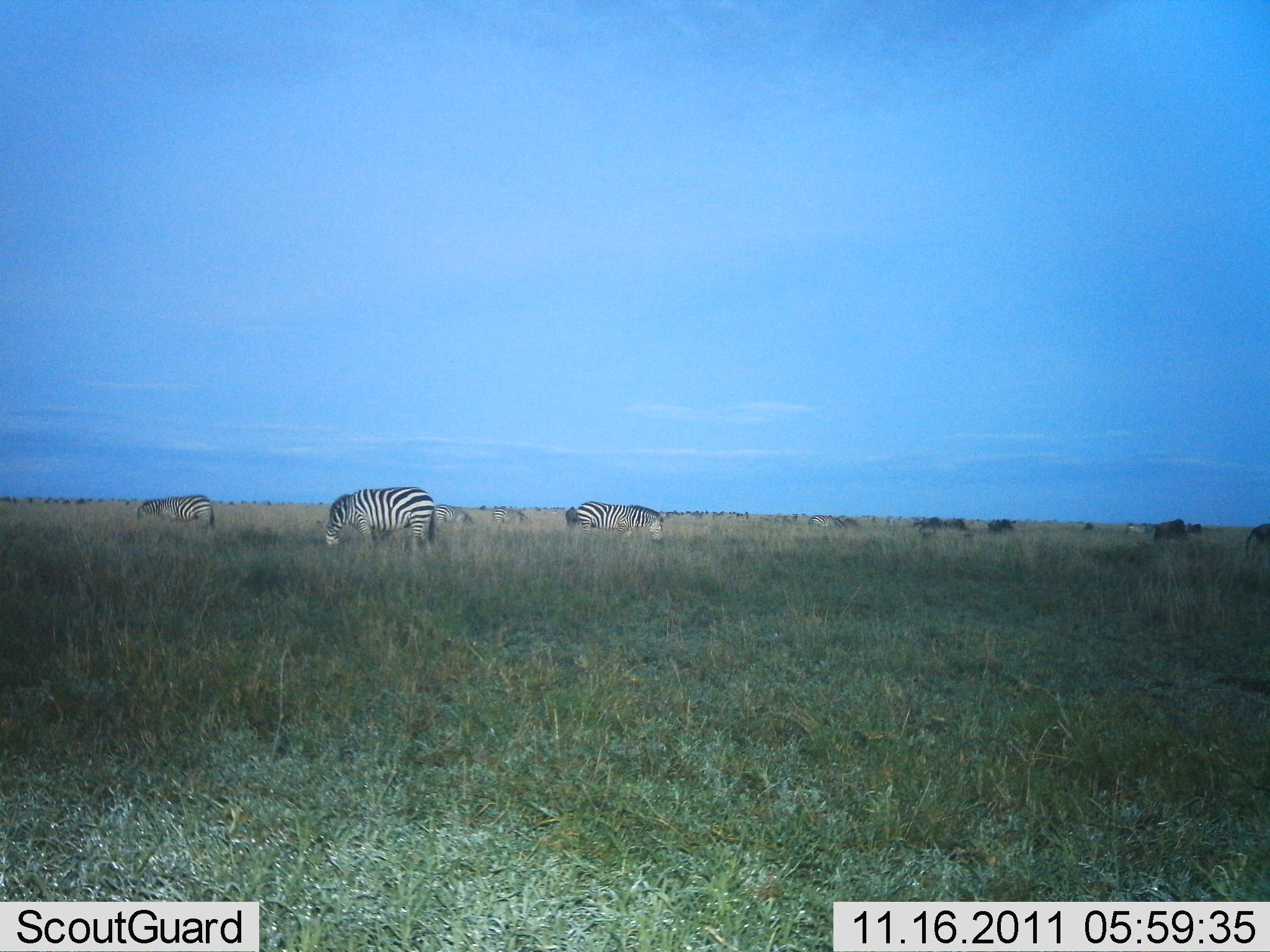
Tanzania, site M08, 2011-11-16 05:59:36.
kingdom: Animalia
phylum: Chordata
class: Mammalia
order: Perissodactyla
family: Equidae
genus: Equus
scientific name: Equus quagga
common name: plains zebra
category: zebra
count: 3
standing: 35%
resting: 0%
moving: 0%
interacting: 0%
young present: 0%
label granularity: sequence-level